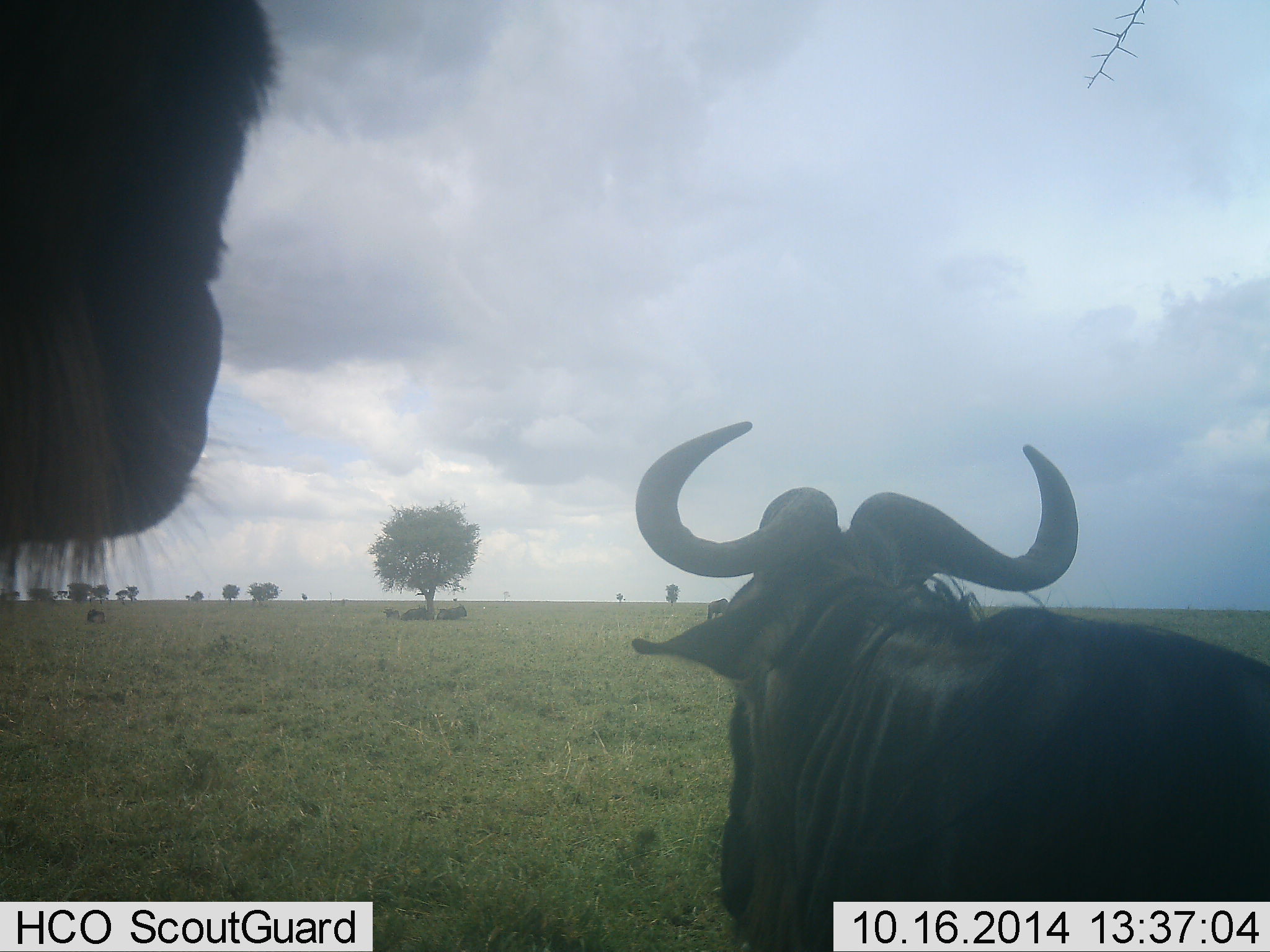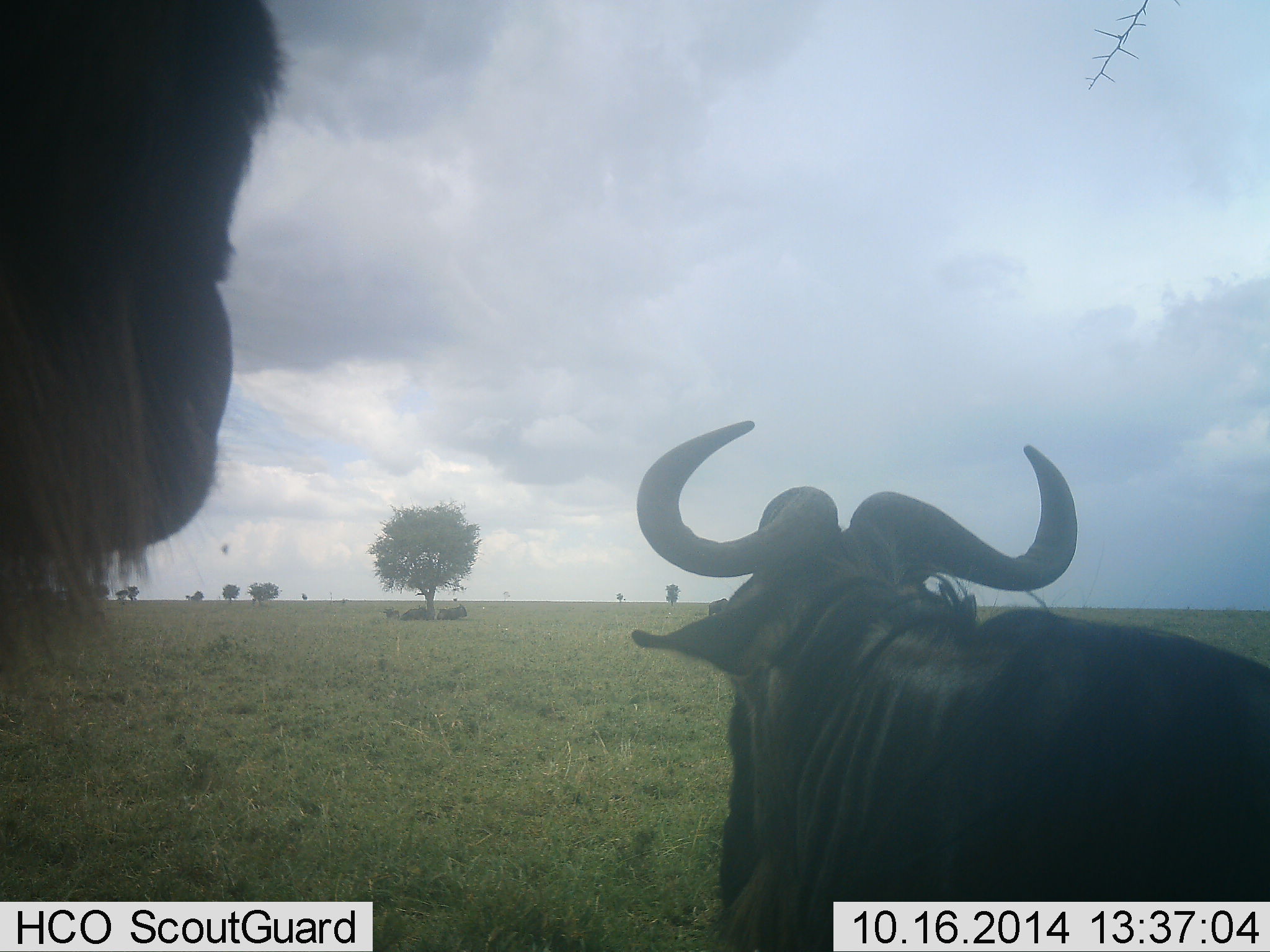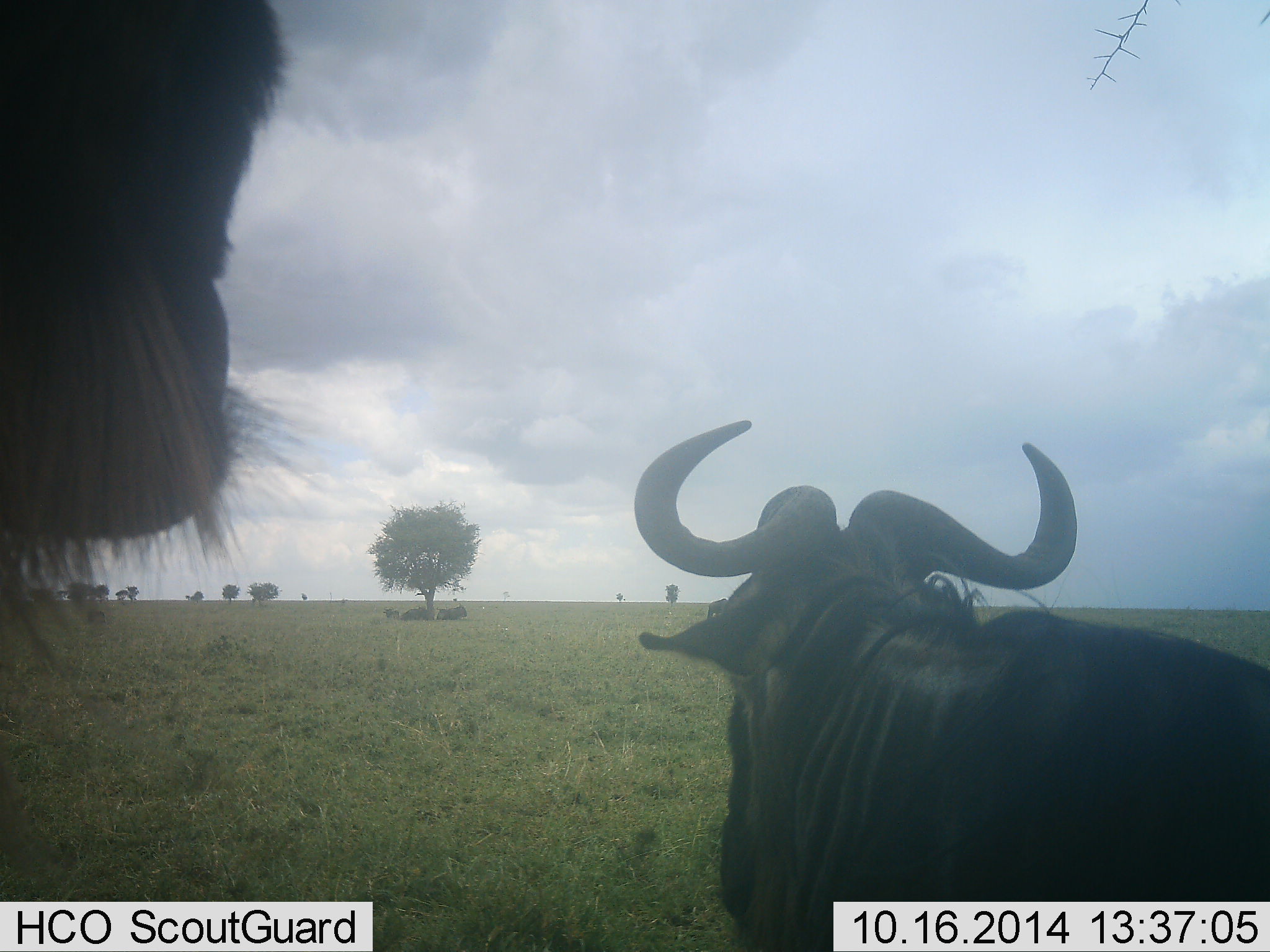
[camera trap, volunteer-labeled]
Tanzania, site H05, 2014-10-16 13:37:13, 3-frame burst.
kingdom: Animalia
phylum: Chordata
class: Mammalia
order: Artiodactyla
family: Bovidae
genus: Connochaetes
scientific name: Connochaetes taurinus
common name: blue wildebeest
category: wildebeest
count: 2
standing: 82%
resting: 45%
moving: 0%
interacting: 0%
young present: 0%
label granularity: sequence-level